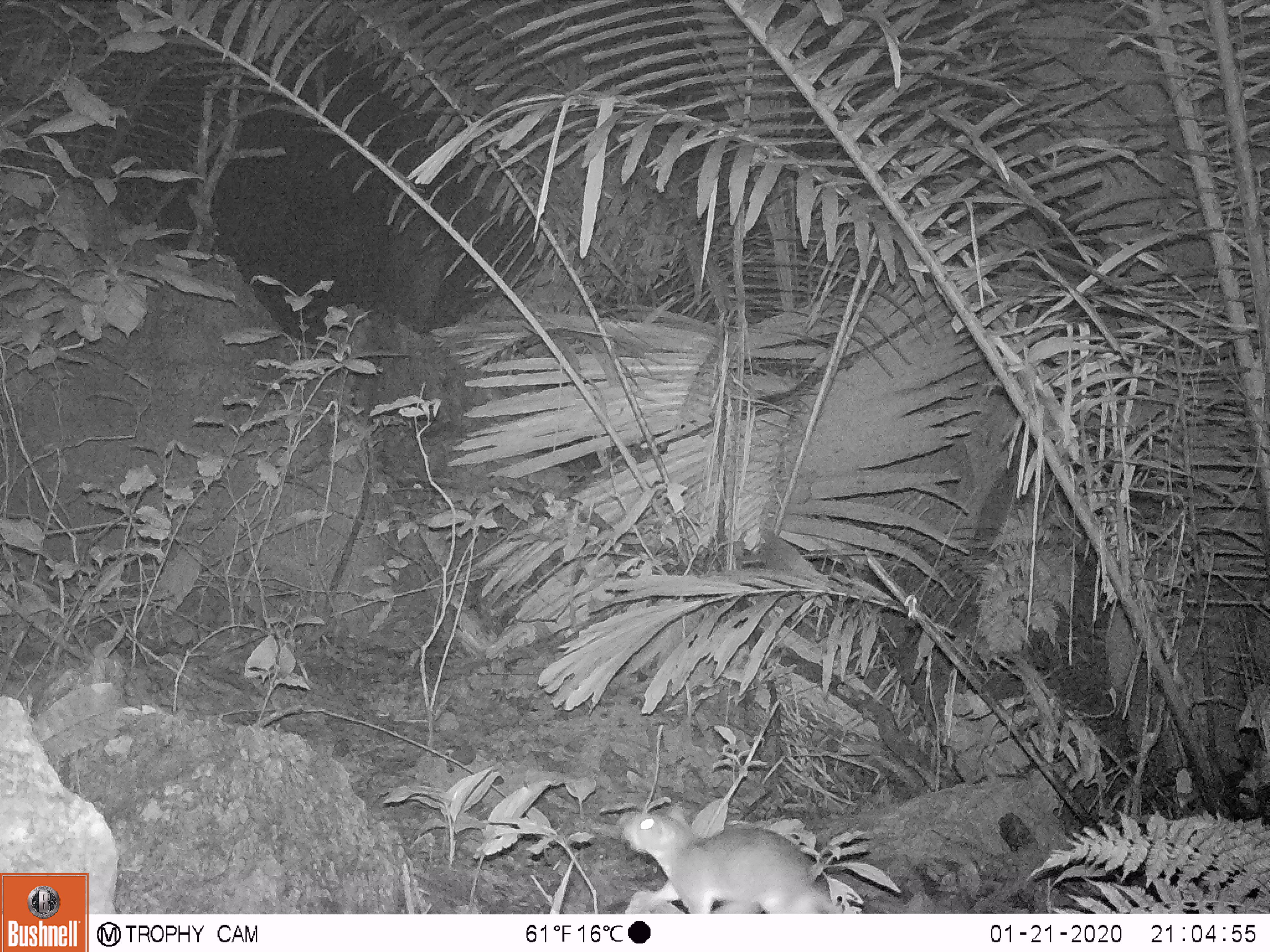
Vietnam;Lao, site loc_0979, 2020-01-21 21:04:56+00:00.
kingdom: Animalia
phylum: Chordata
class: Mammalia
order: Rodentia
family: Muridae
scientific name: Muridae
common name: old-world mice and rats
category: unidentified murid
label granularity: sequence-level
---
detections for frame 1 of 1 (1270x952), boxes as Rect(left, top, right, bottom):
unidentified murid: Rect(621, 810, 846, 913)